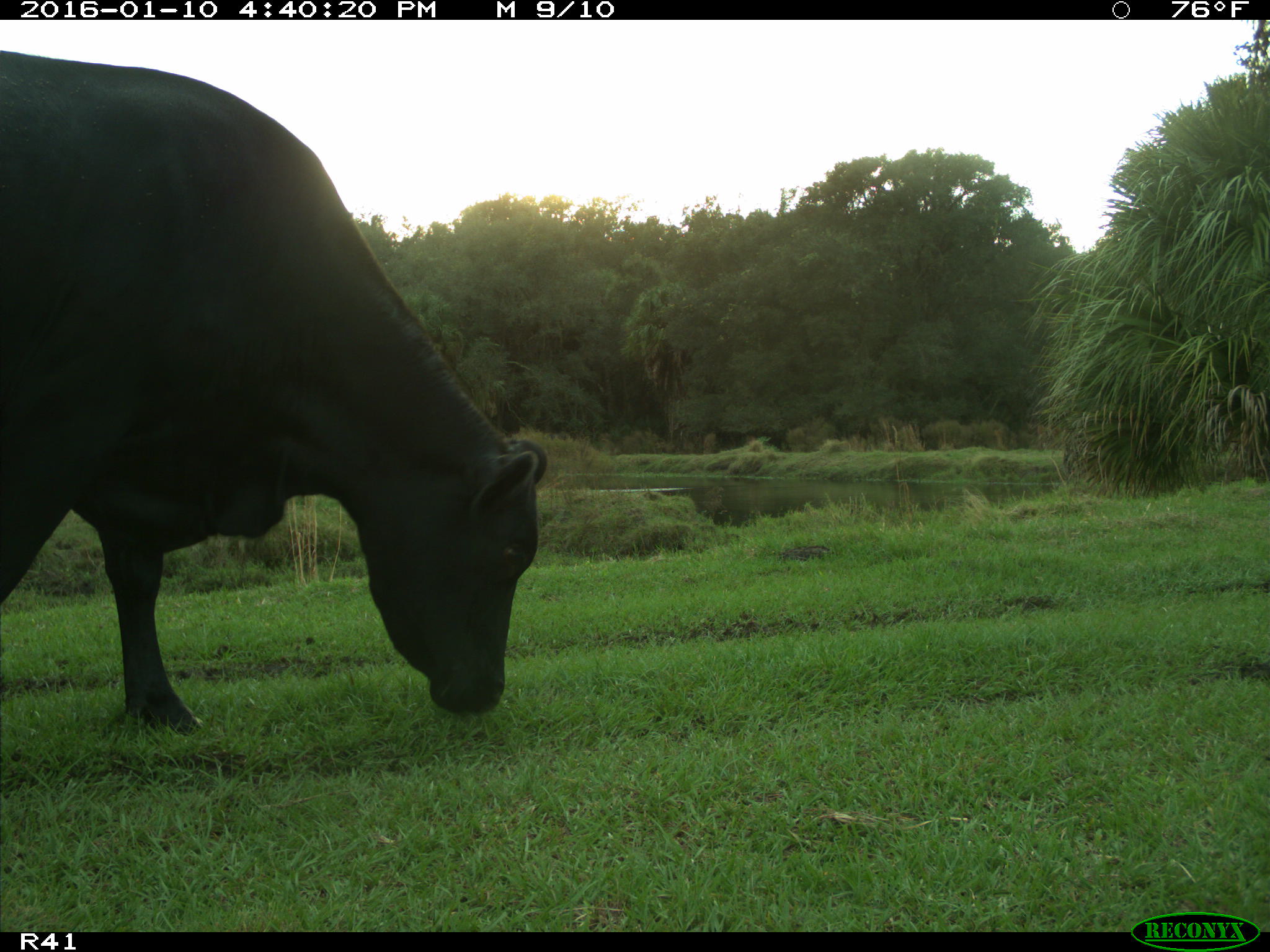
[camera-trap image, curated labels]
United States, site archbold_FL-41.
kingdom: Animalia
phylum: Chordata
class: Mammalia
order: Artiodactyla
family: Bovidae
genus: Bos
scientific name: Bos taurus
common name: domestic cow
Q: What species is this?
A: Bos taurus (domestic cow).